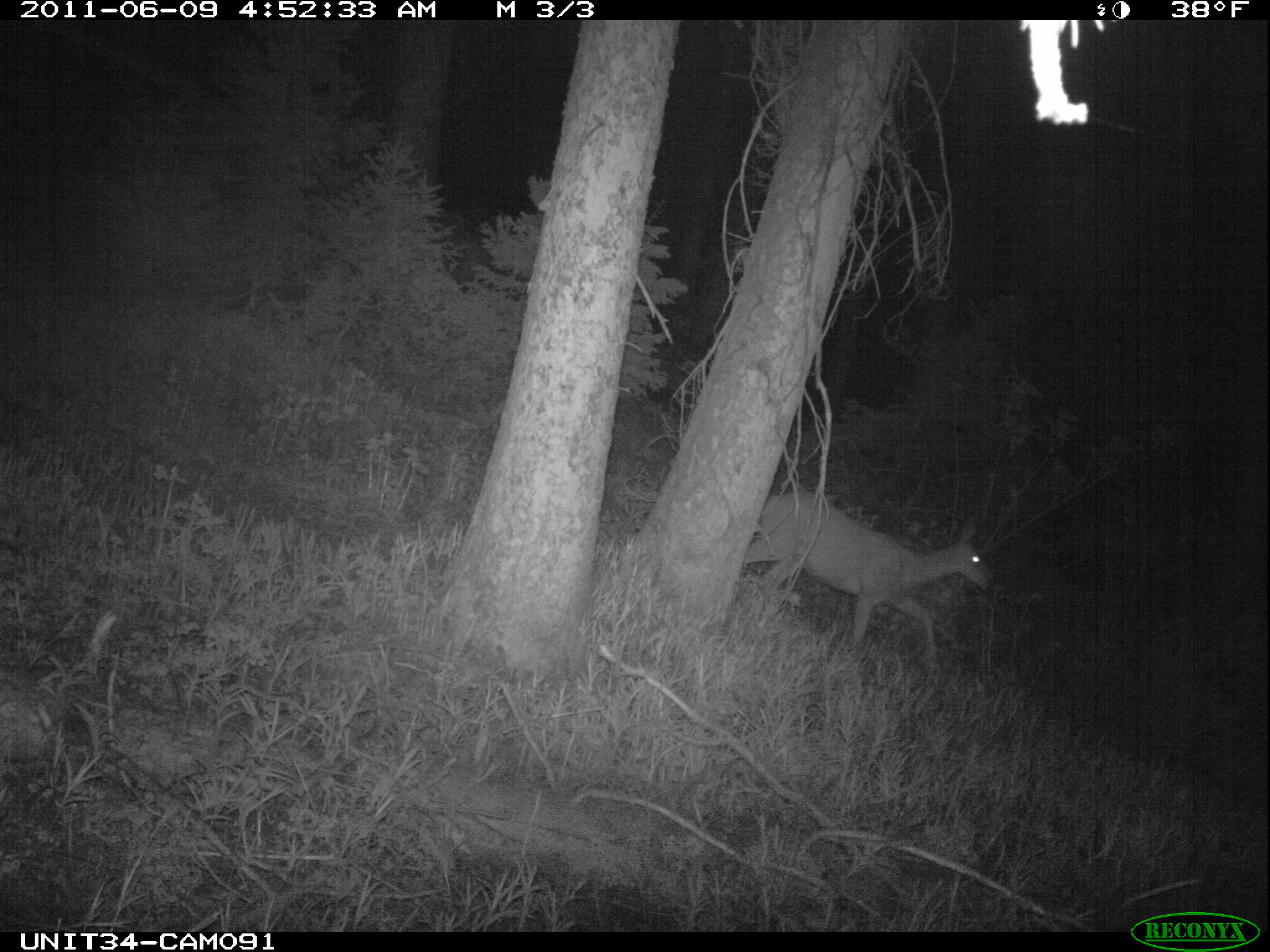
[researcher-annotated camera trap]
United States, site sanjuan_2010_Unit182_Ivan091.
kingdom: Animalia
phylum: Chordata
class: Mammalia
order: Artiodactyla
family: Cervidae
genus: Odocoileus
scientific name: Odocoileus hemionus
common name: mule deer